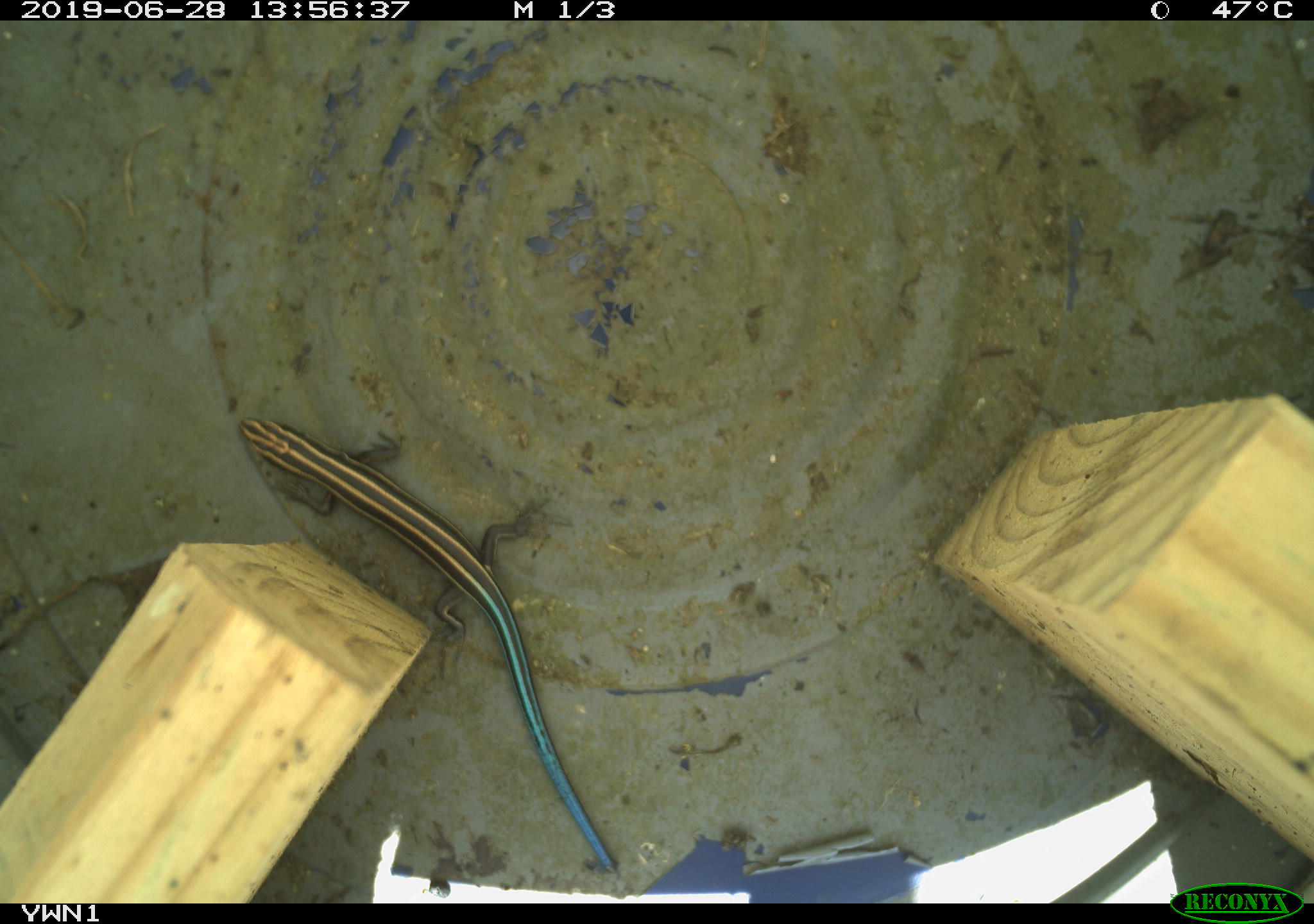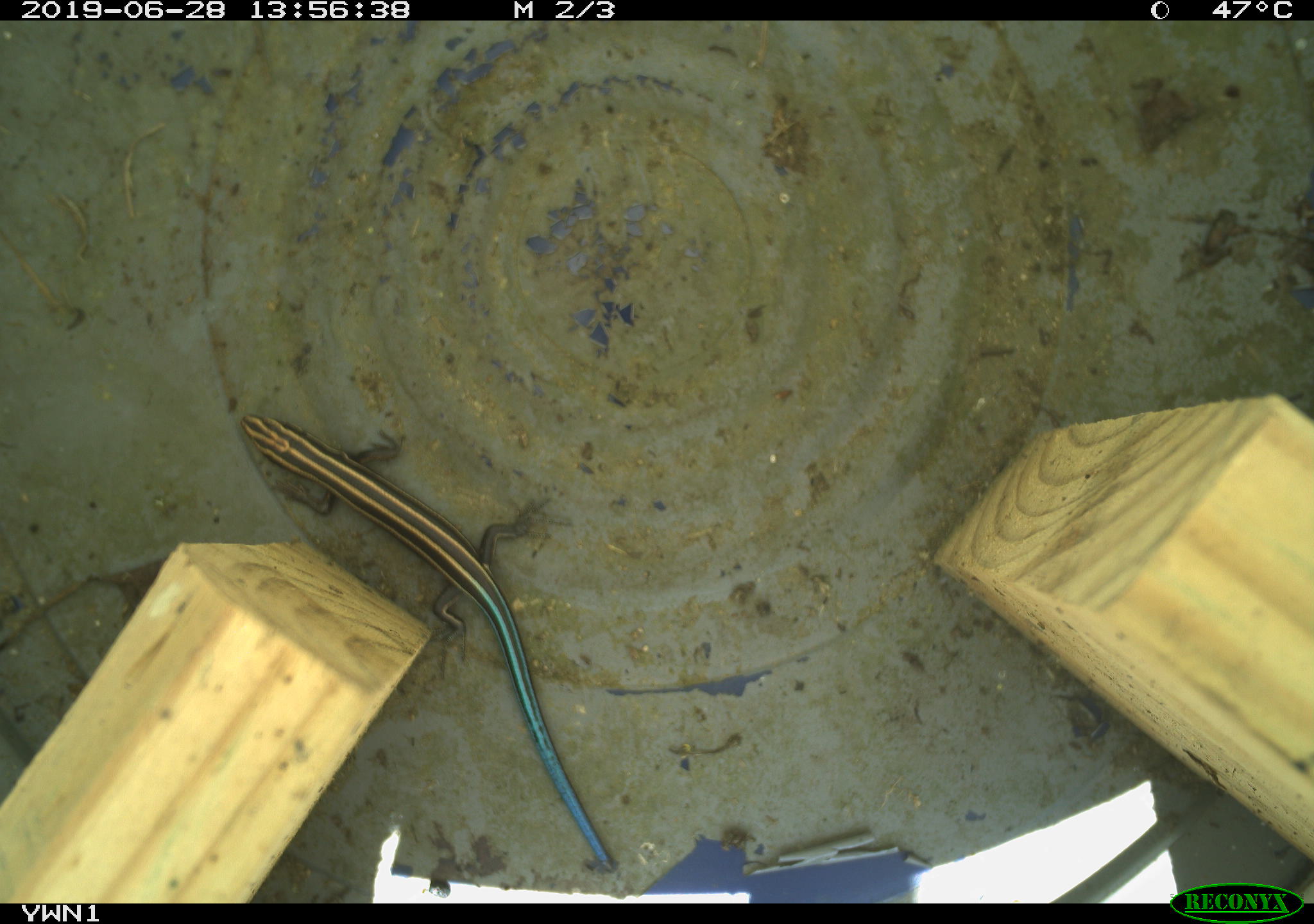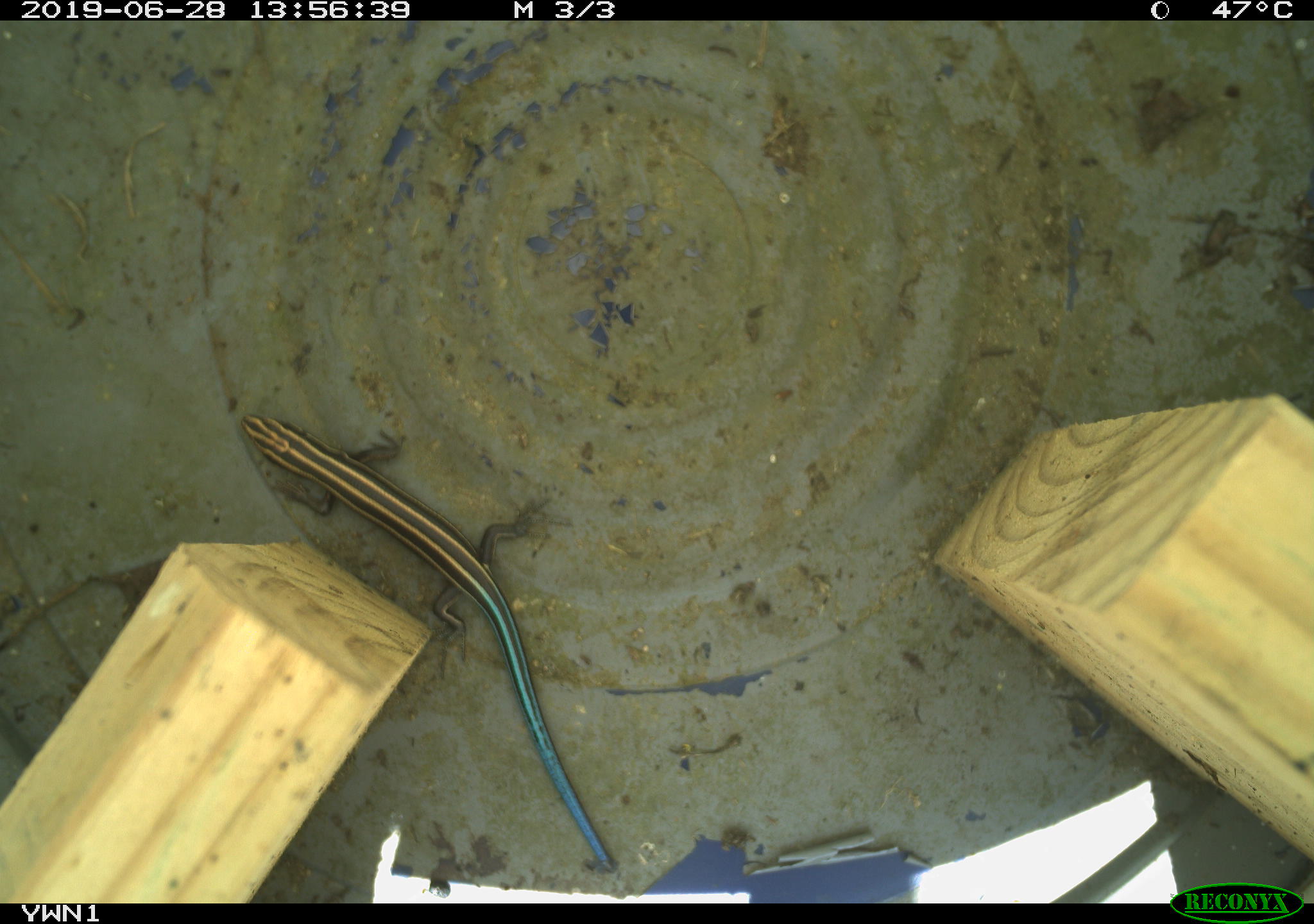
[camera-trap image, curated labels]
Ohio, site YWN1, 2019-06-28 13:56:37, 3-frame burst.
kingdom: Animalia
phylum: Chordata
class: Reptilia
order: Squamata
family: Scincidae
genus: Plestiodon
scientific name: Plestiodon fasciatus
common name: common five-lined skink